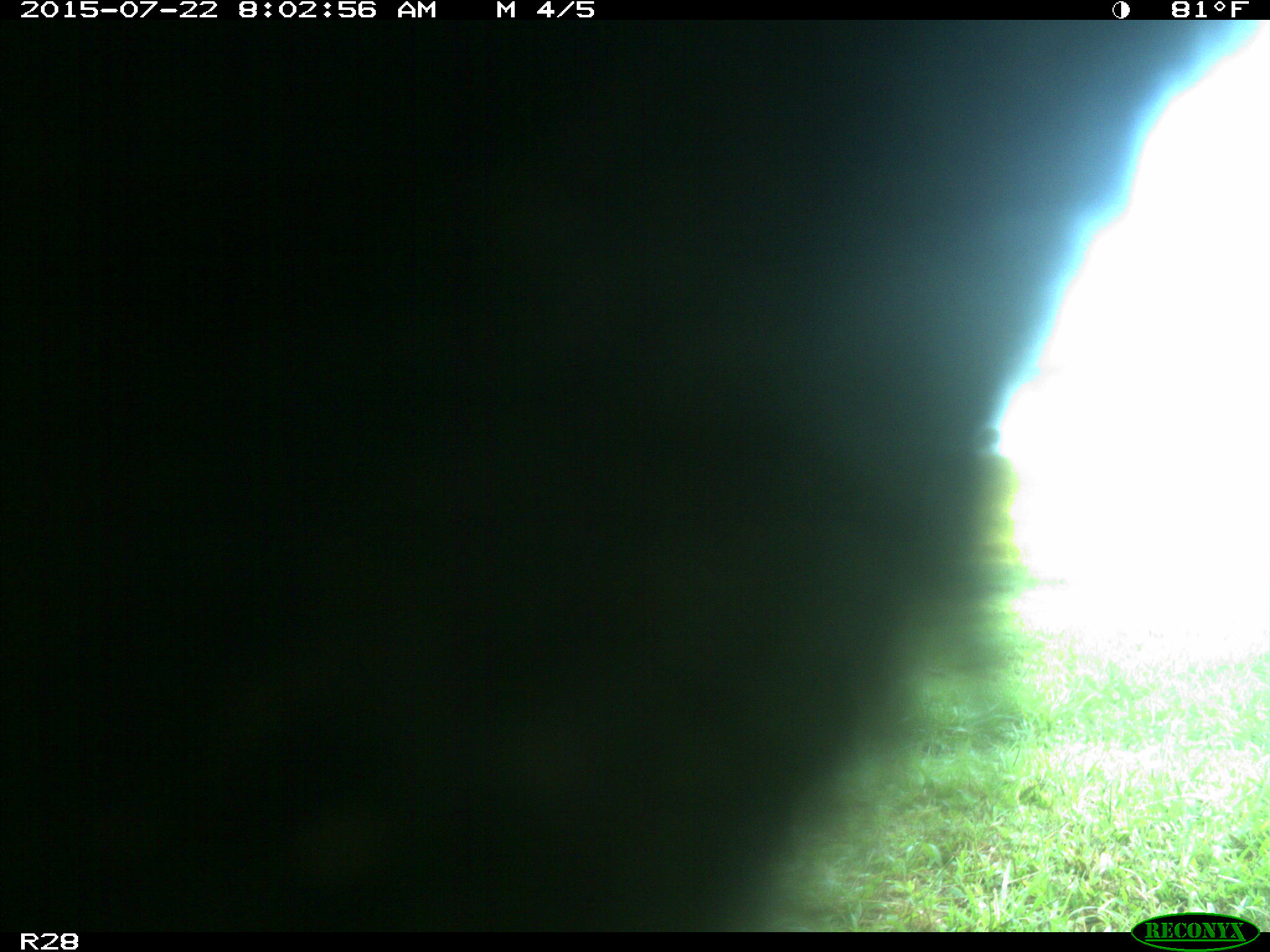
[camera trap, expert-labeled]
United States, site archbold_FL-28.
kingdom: Animalia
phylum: Chordata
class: Mammalia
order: Artiodactyla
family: Bovidae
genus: Bos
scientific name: Bos taurus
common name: domestic cow